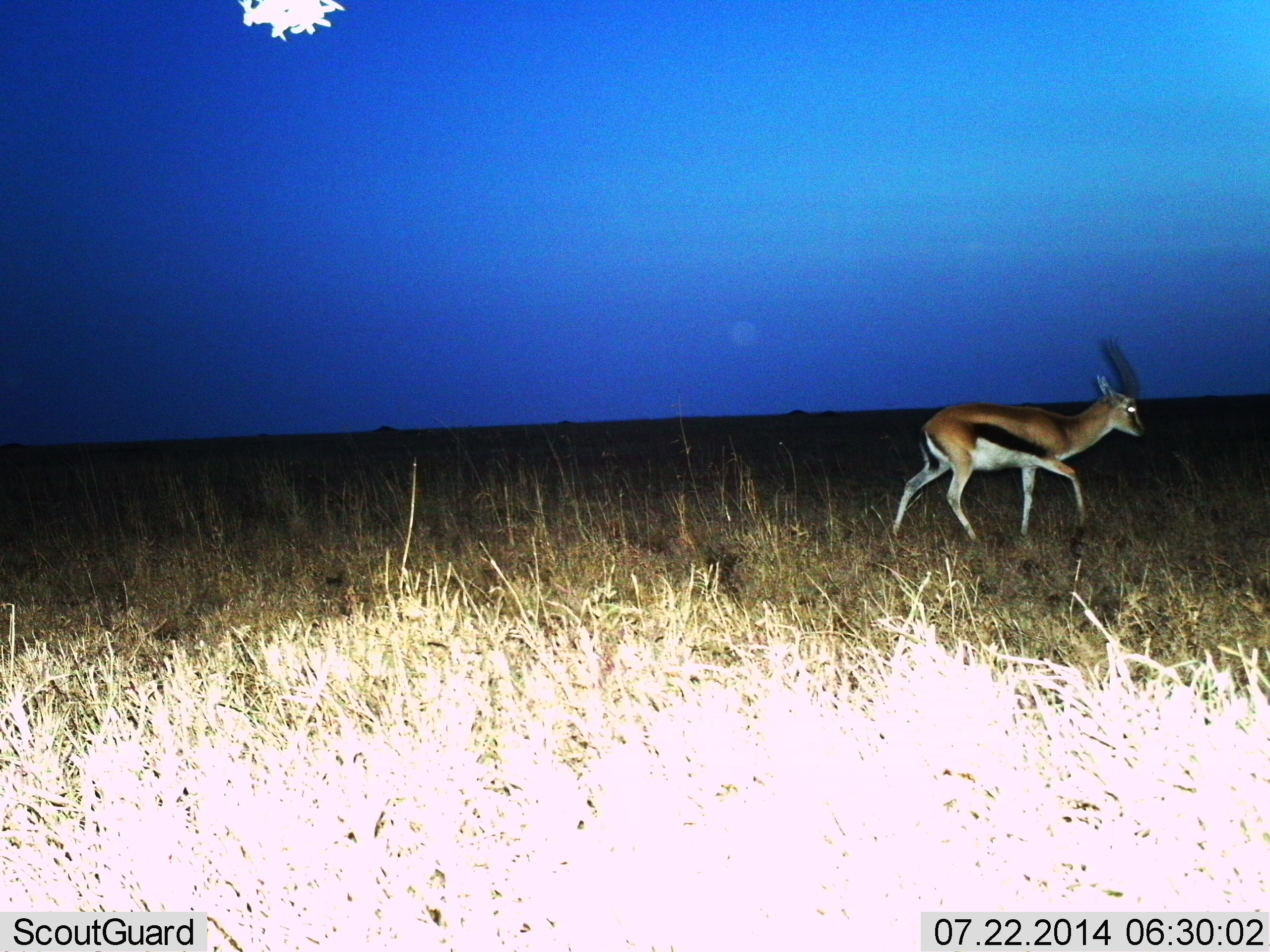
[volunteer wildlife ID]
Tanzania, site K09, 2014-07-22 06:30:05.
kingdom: Animalia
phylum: Chordata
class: Mammalia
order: Artiodactyla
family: Bovidae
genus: Eudorcas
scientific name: Eudorcas thomsonii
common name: thomson's gazelle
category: gazellethomsons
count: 1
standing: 20%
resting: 0%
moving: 80%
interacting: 0%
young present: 0%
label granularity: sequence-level